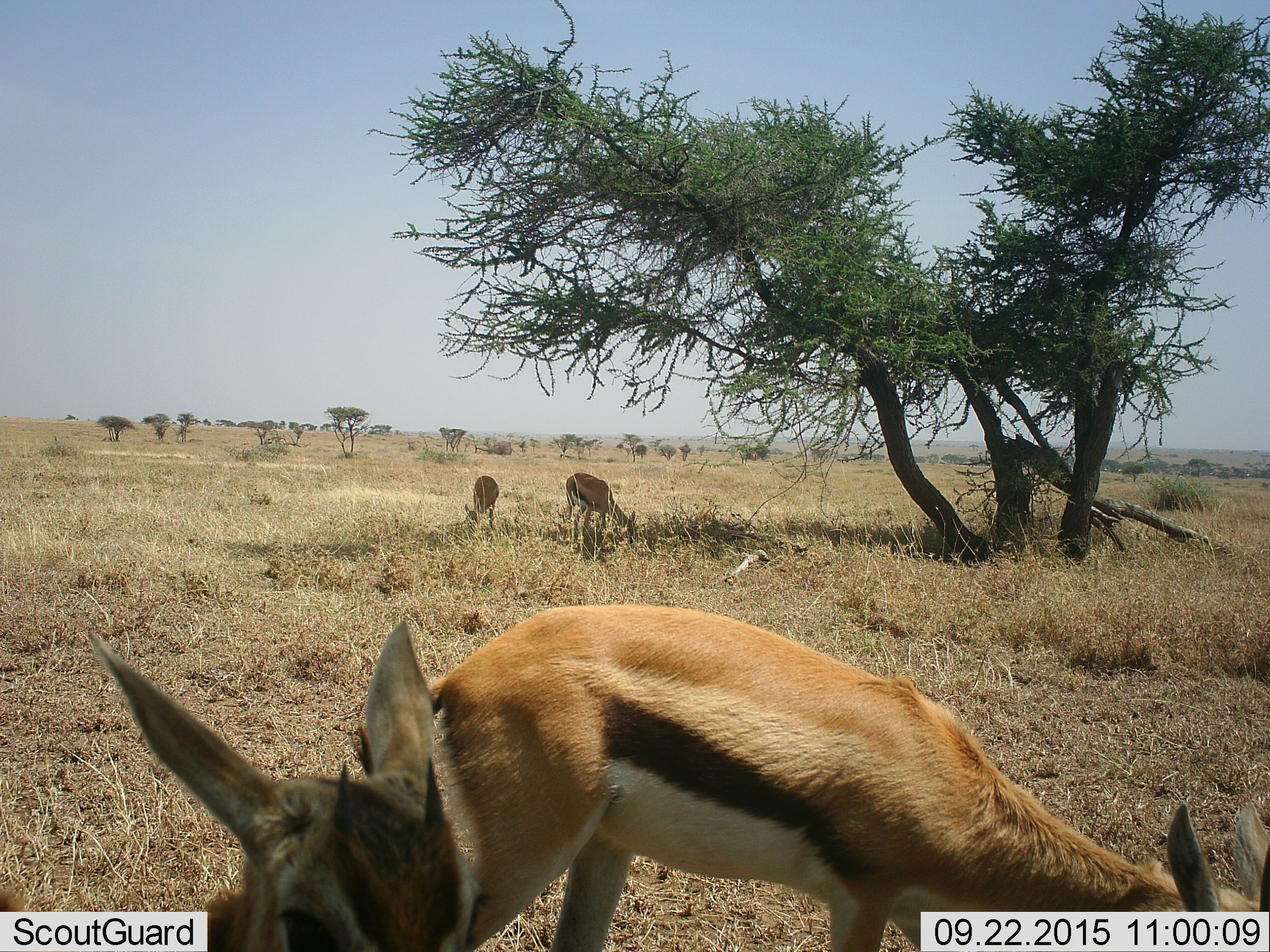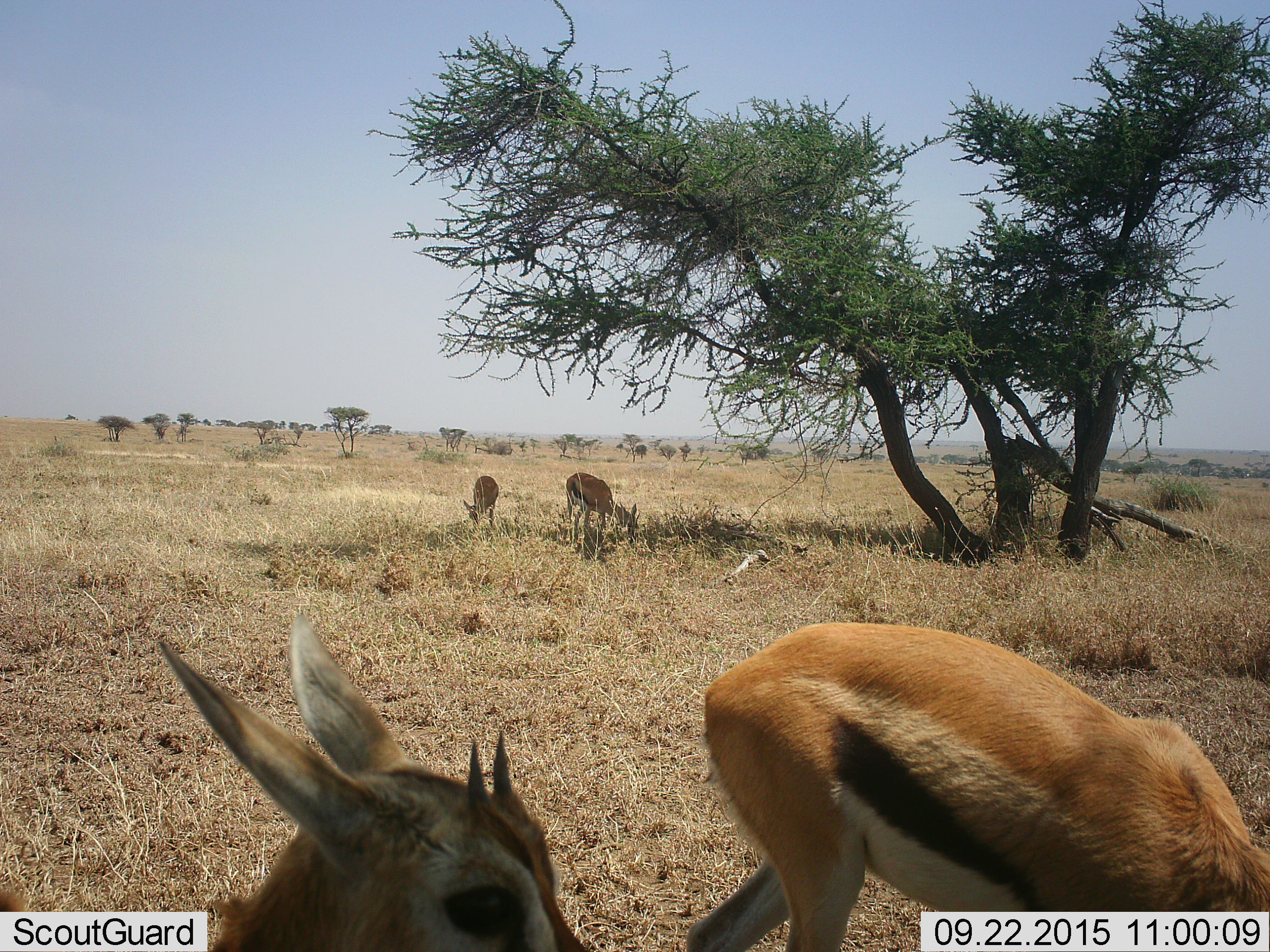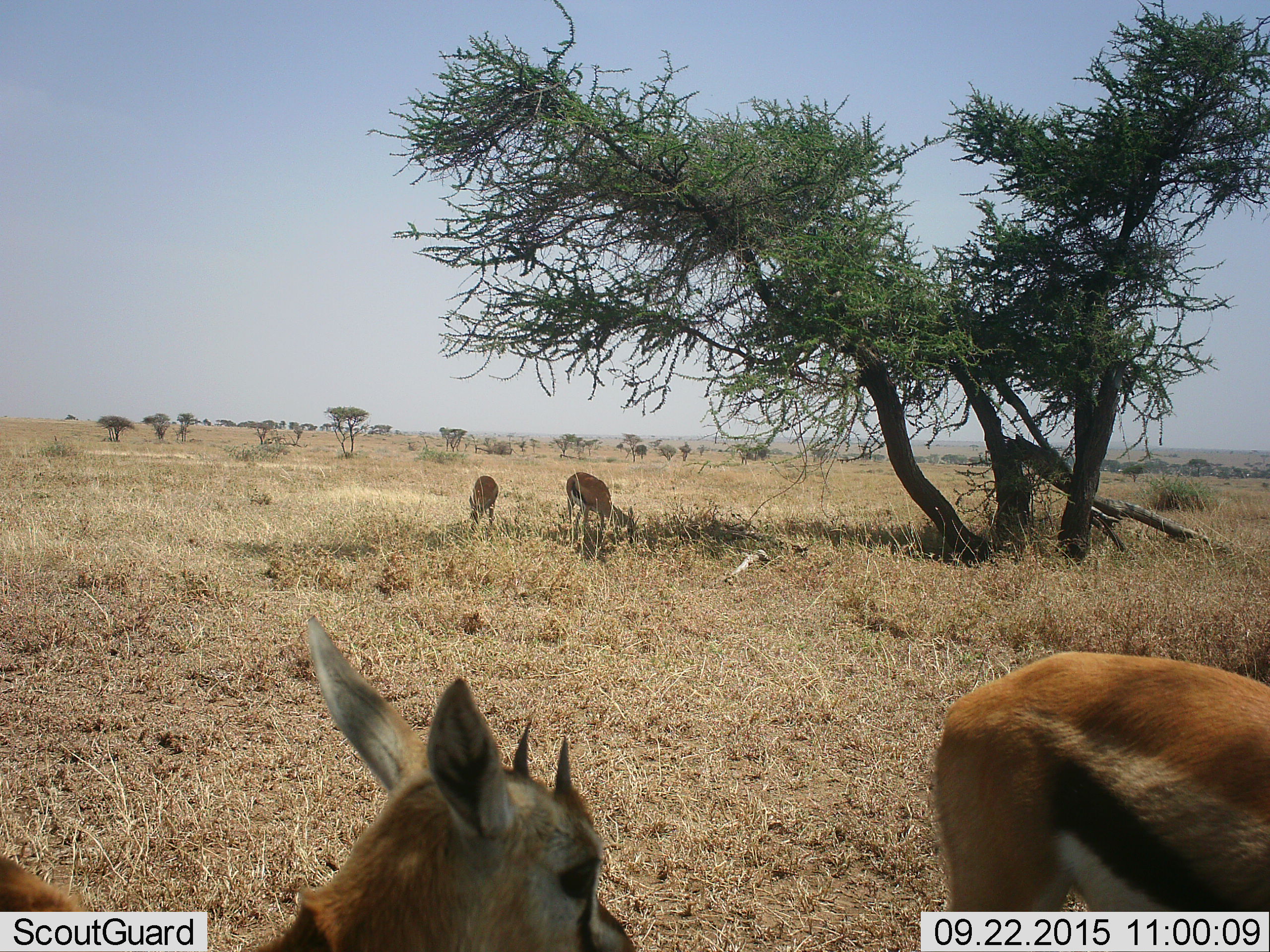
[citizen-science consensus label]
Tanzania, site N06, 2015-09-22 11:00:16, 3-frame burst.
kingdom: Animalia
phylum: Chordata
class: Mammalia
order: Artiodactyla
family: Bovidae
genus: Eudorcas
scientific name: Eudorcas thomsonii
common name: thomson's gazelle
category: gazellethomsons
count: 4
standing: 67%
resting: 11%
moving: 33%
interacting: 0%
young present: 33%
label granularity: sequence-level